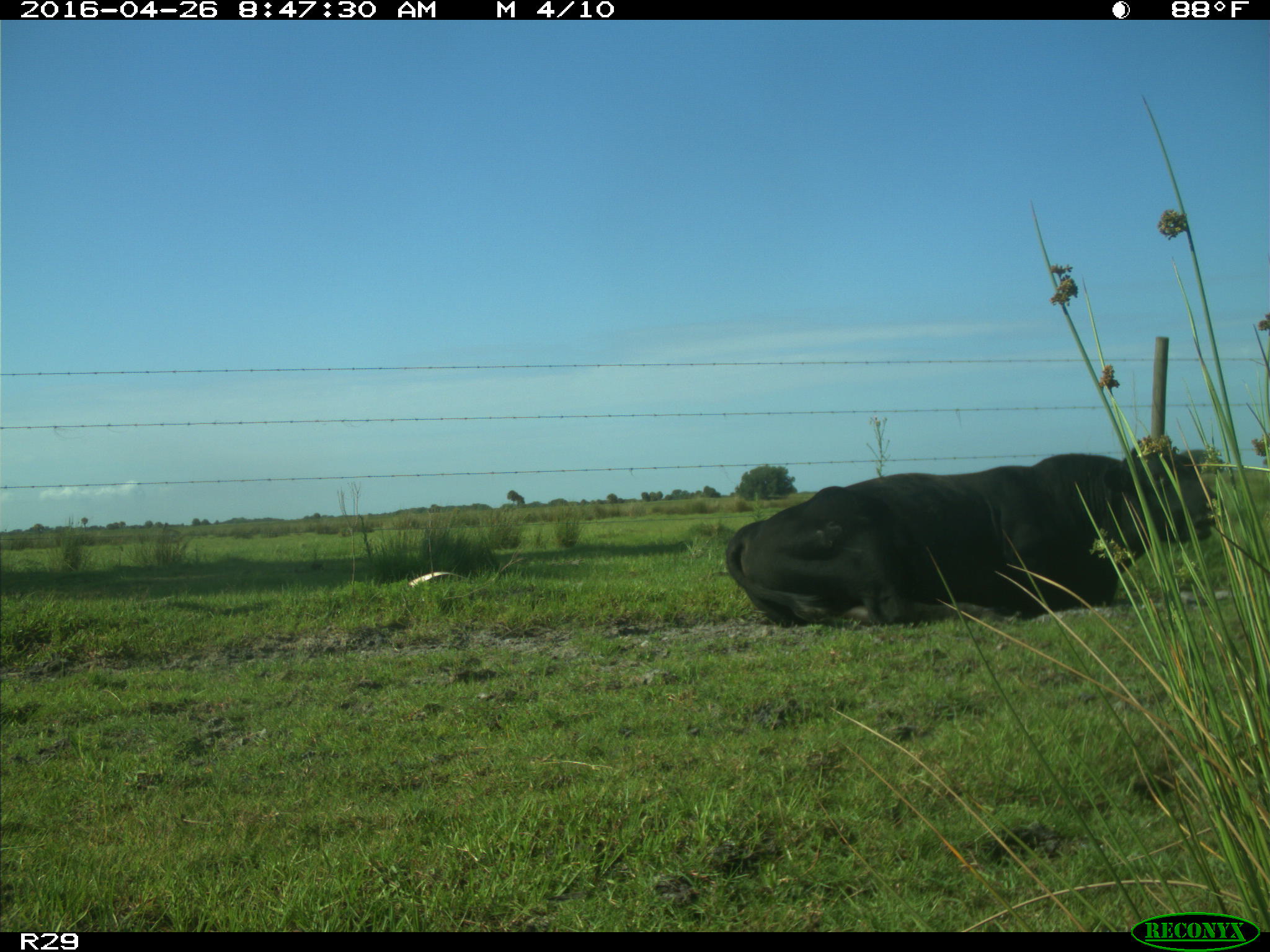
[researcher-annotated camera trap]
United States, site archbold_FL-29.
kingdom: Animalia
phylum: Chordata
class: Mammalia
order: Artiodactyla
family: Bovidae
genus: Bos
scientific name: Bos taurus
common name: domestic cow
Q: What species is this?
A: Bos taurus (domestic cow).